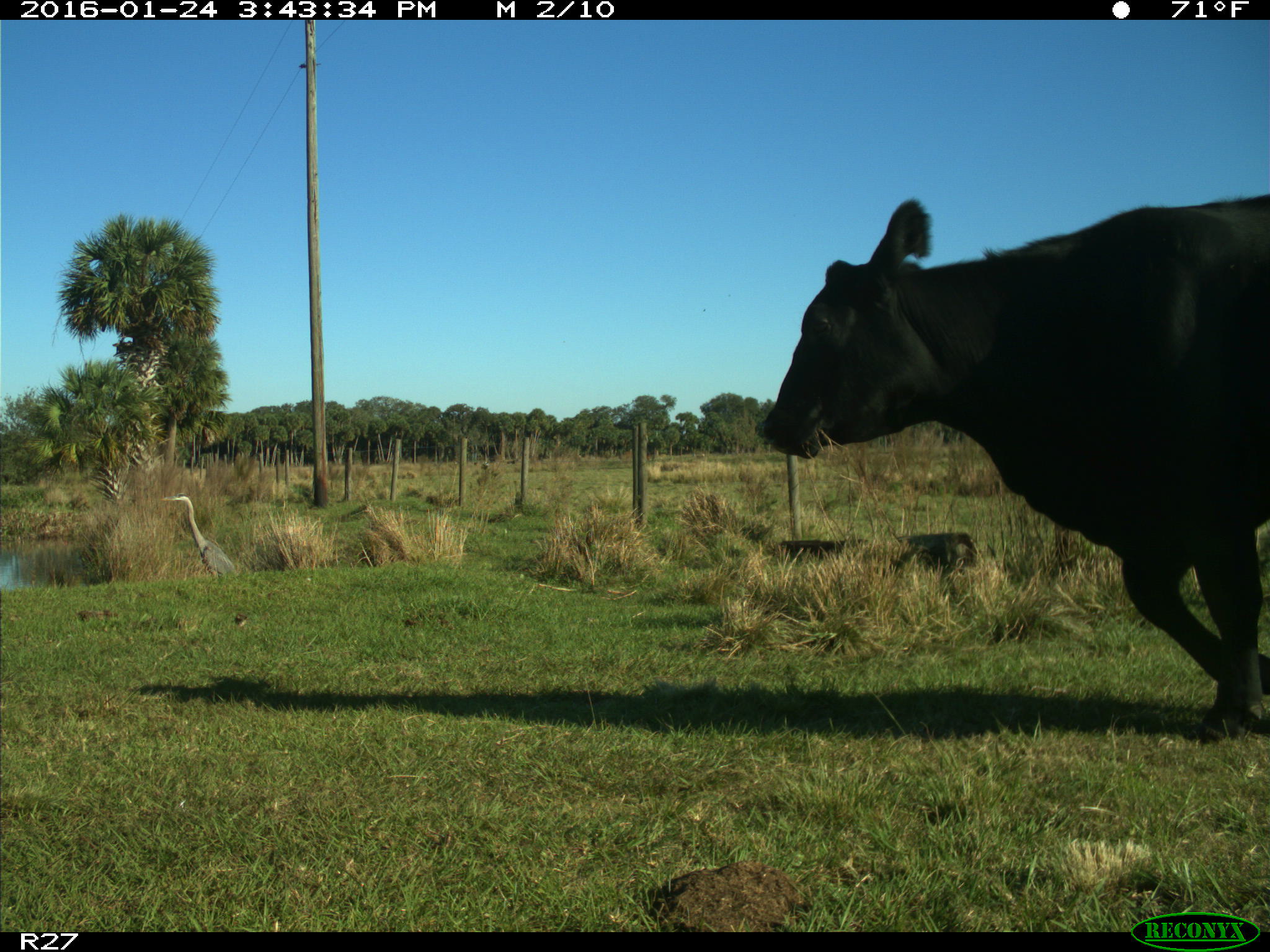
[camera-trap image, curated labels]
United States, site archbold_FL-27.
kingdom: Animalia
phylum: Chordata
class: Mammalia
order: Artiodactyla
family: Bovidae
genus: Bos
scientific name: Bos taurus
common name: domestic cow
Bos taurus (domestic cow).